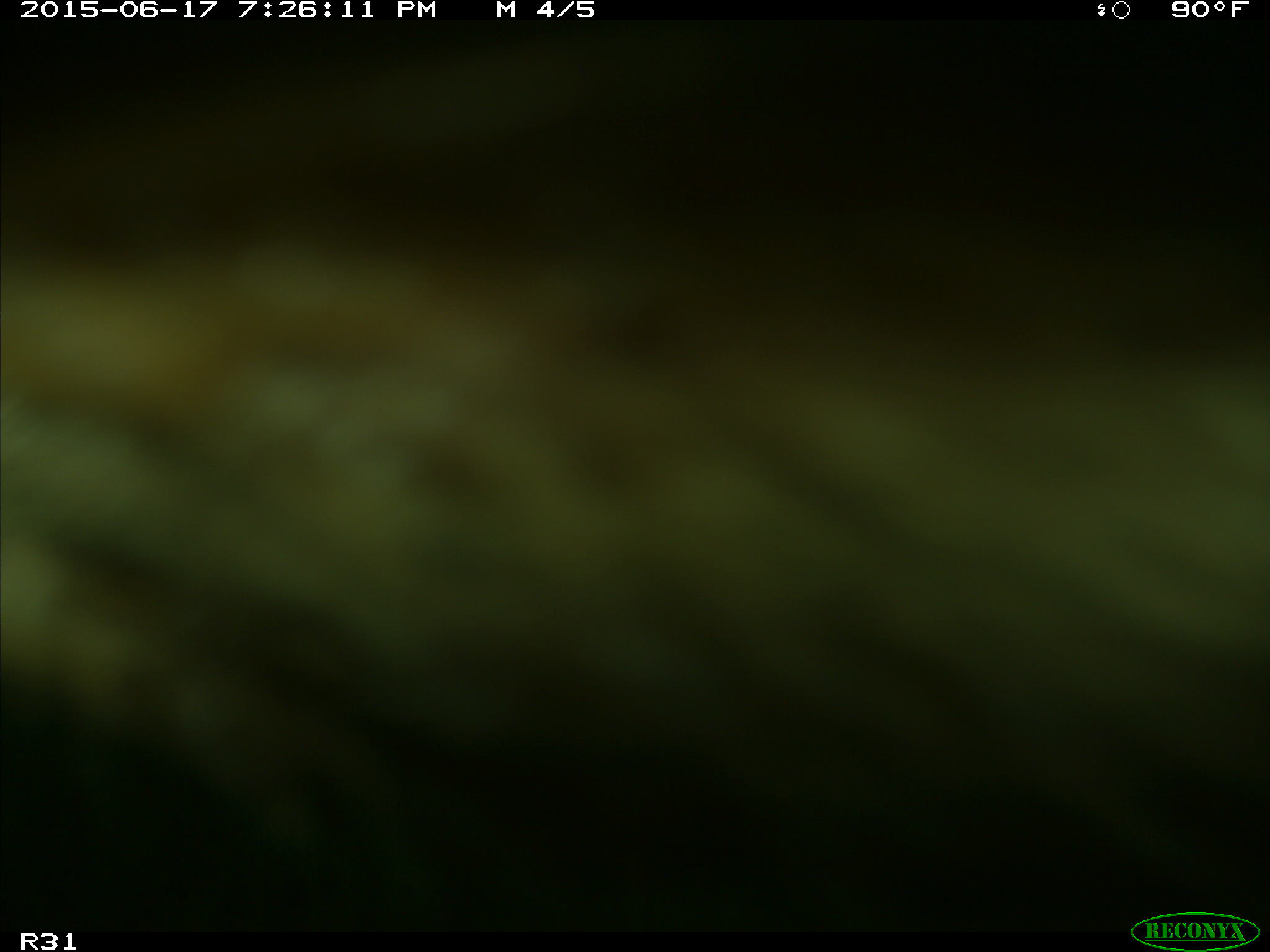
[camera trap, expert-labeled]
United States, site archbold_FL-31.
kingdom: Animalia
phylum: Chordata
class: Mammalia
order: Artiodactyla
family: Bovidae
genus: Bos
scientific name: Bos taurus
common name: domestic cow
Bos taurus (domestic cow).